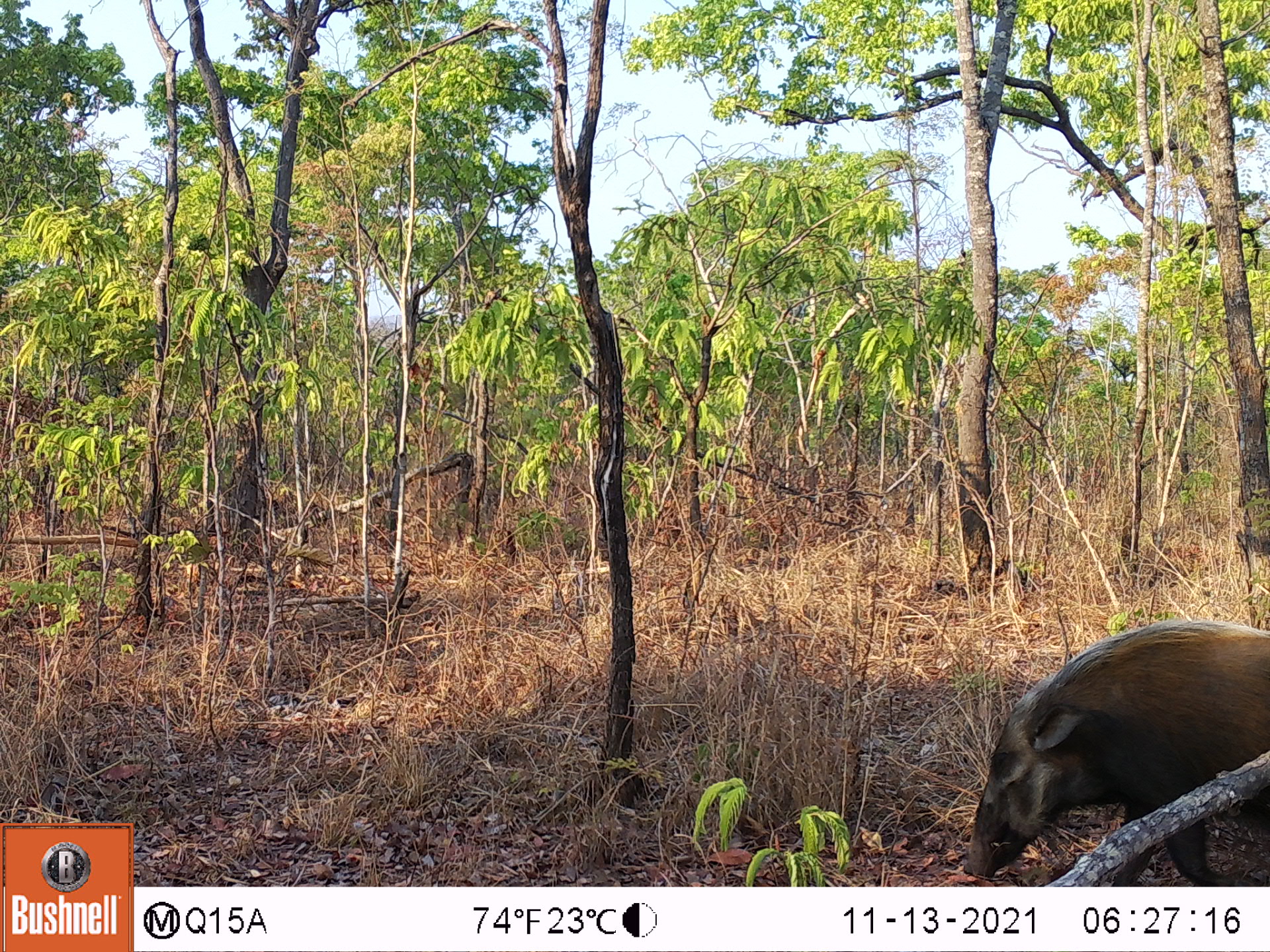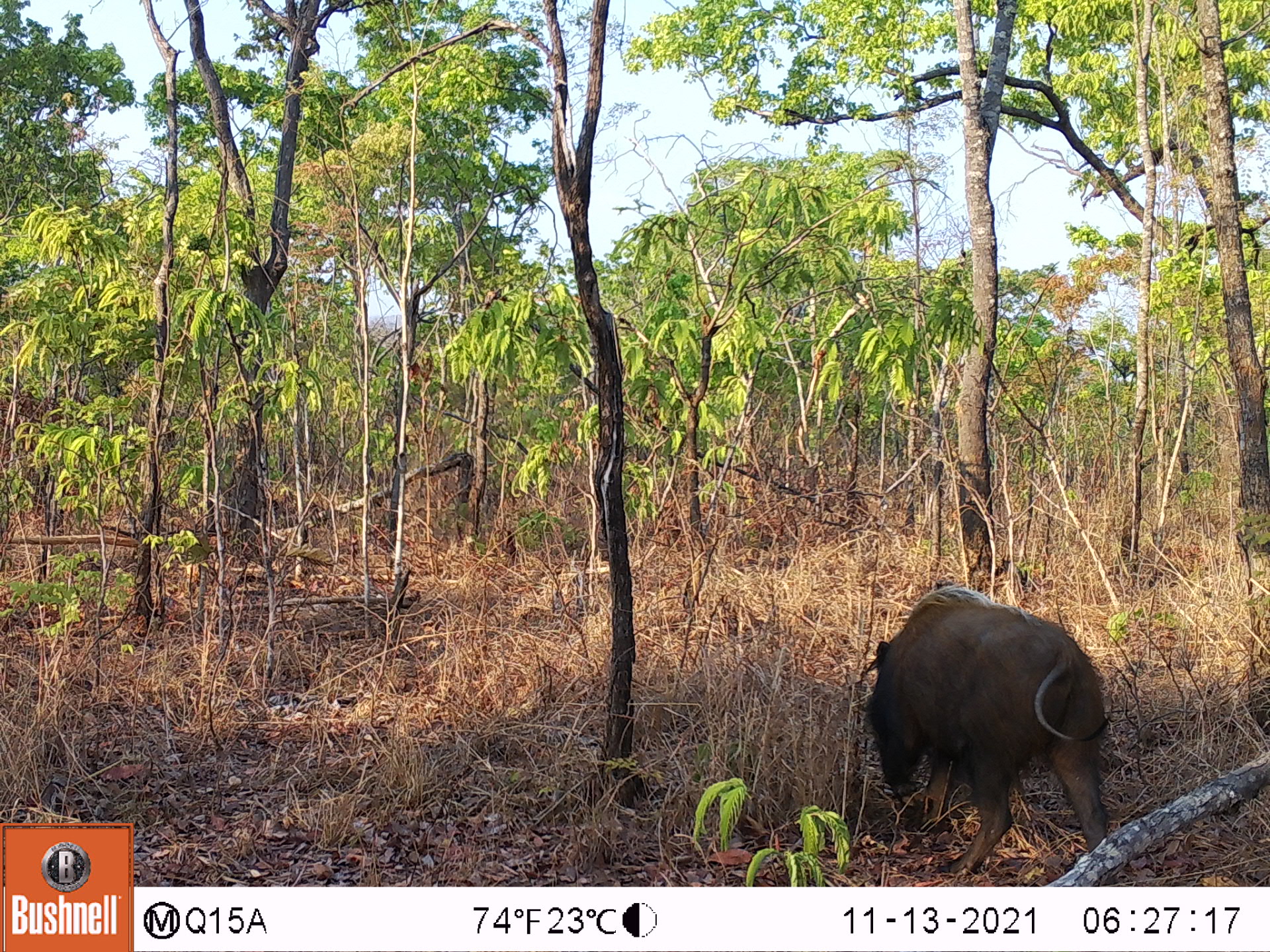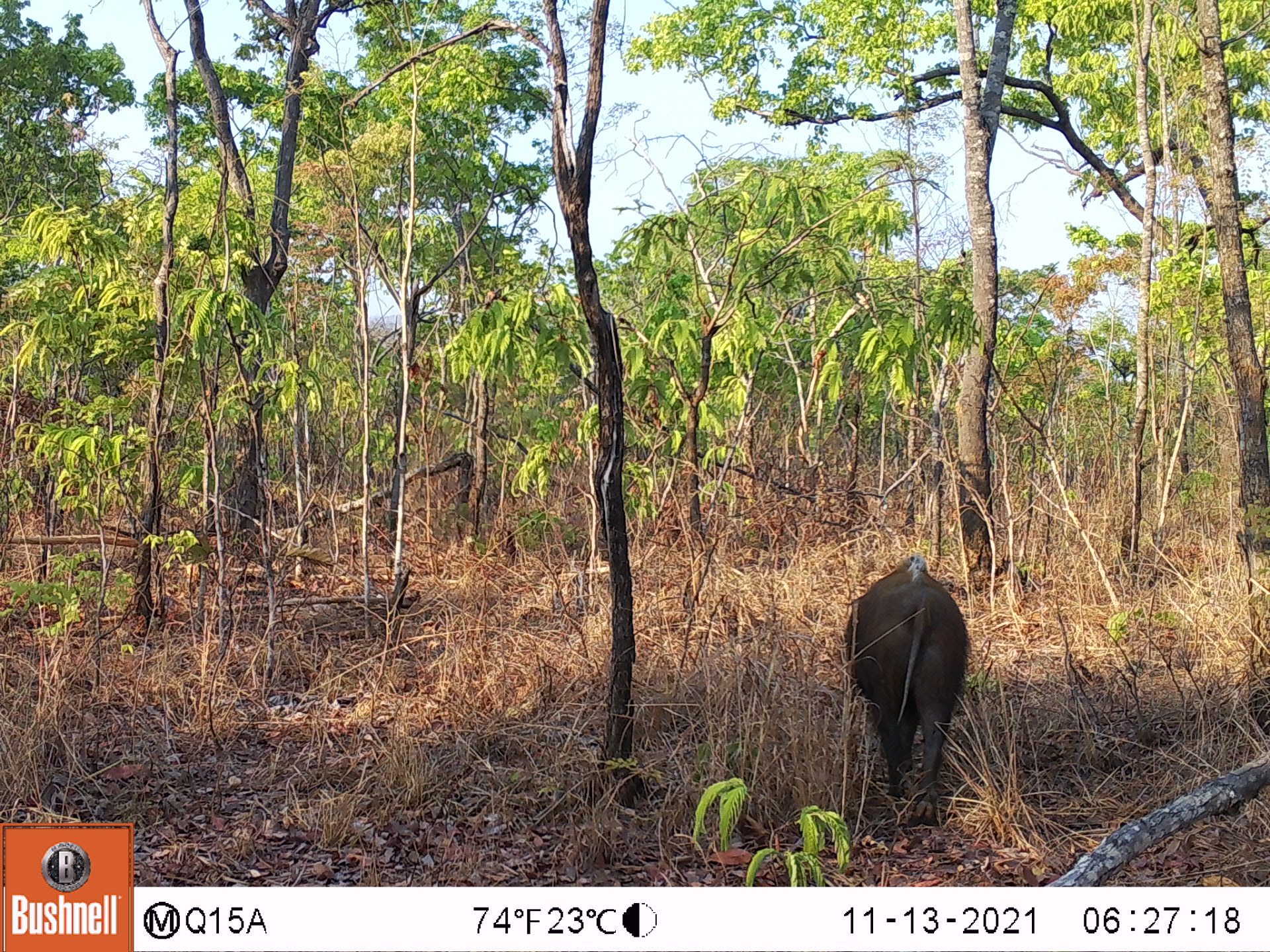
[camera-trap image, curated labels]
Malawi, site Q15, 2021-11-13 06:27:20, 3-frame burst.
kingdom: Animalia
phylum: Chordata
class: Mammalia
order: Artiodactyla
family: Suidae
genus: Potamochoerus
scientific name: Potamochoerus larvatus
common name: bushpig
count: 1